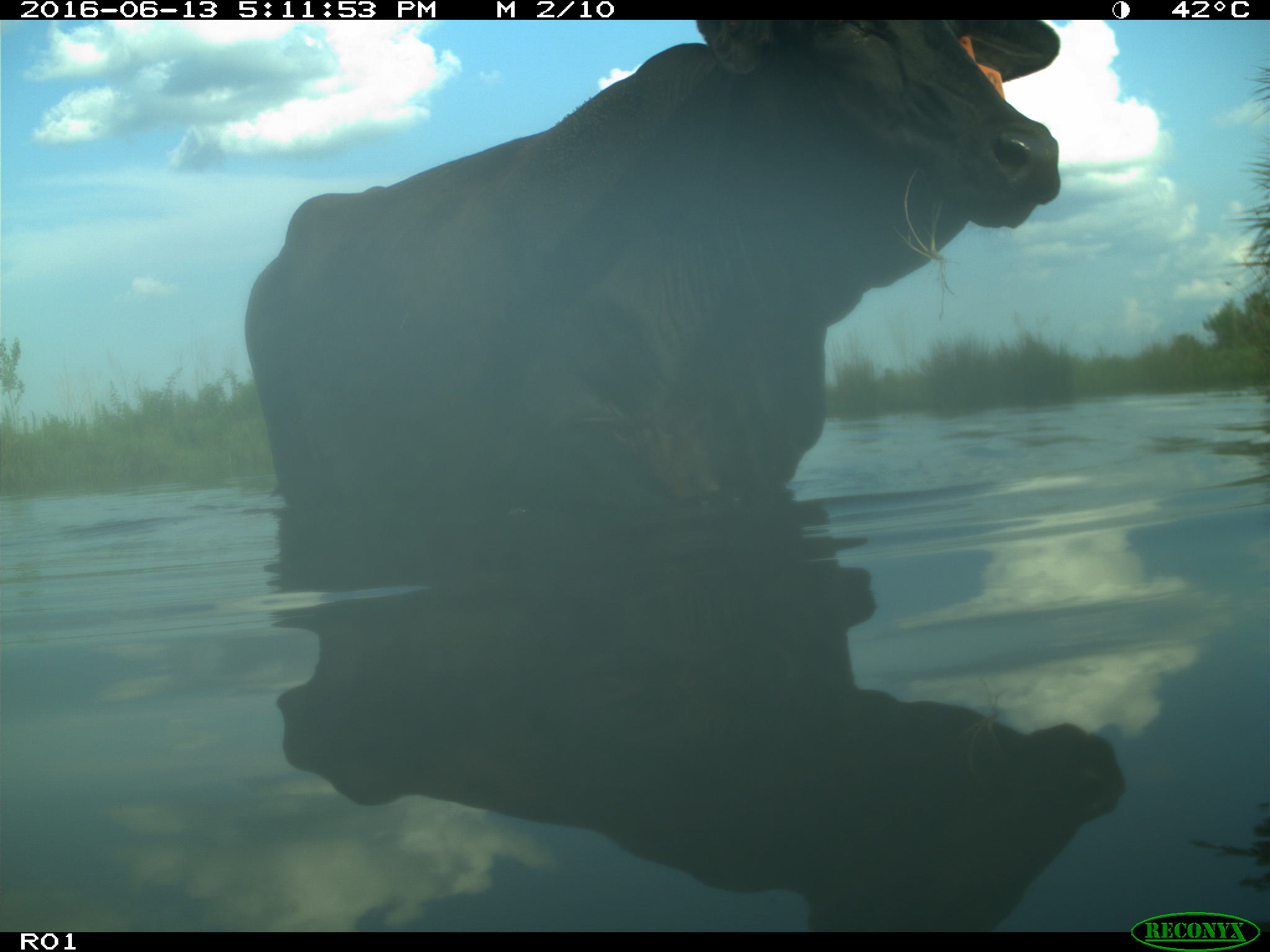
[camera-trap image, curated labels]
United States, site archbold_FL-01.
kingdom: Animalia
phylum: Chordata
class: Mammalia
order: Artiodactyla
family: Bovidae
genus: Bos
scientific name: Bos taurus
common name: domestic cow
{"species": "Bos taurus (domestic cow)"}